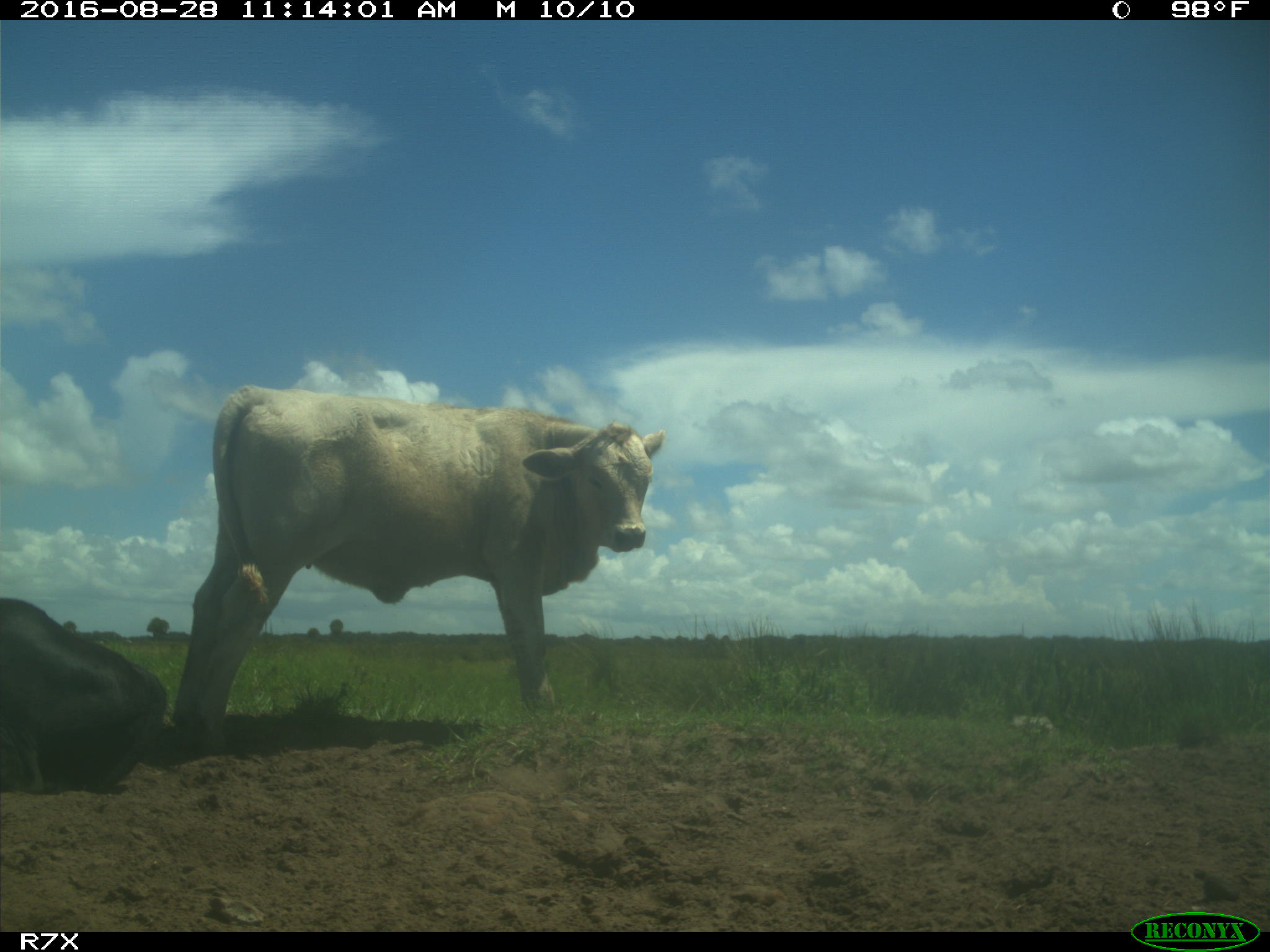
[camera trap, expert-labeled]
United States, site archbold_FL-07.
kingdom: Animalia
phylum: Chordata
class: Mammalia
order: Artiodactyla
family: Bovidae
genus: Bos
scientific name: Bos taurus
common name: domestic cow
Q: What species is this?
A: Bos taurus (domestic cow).